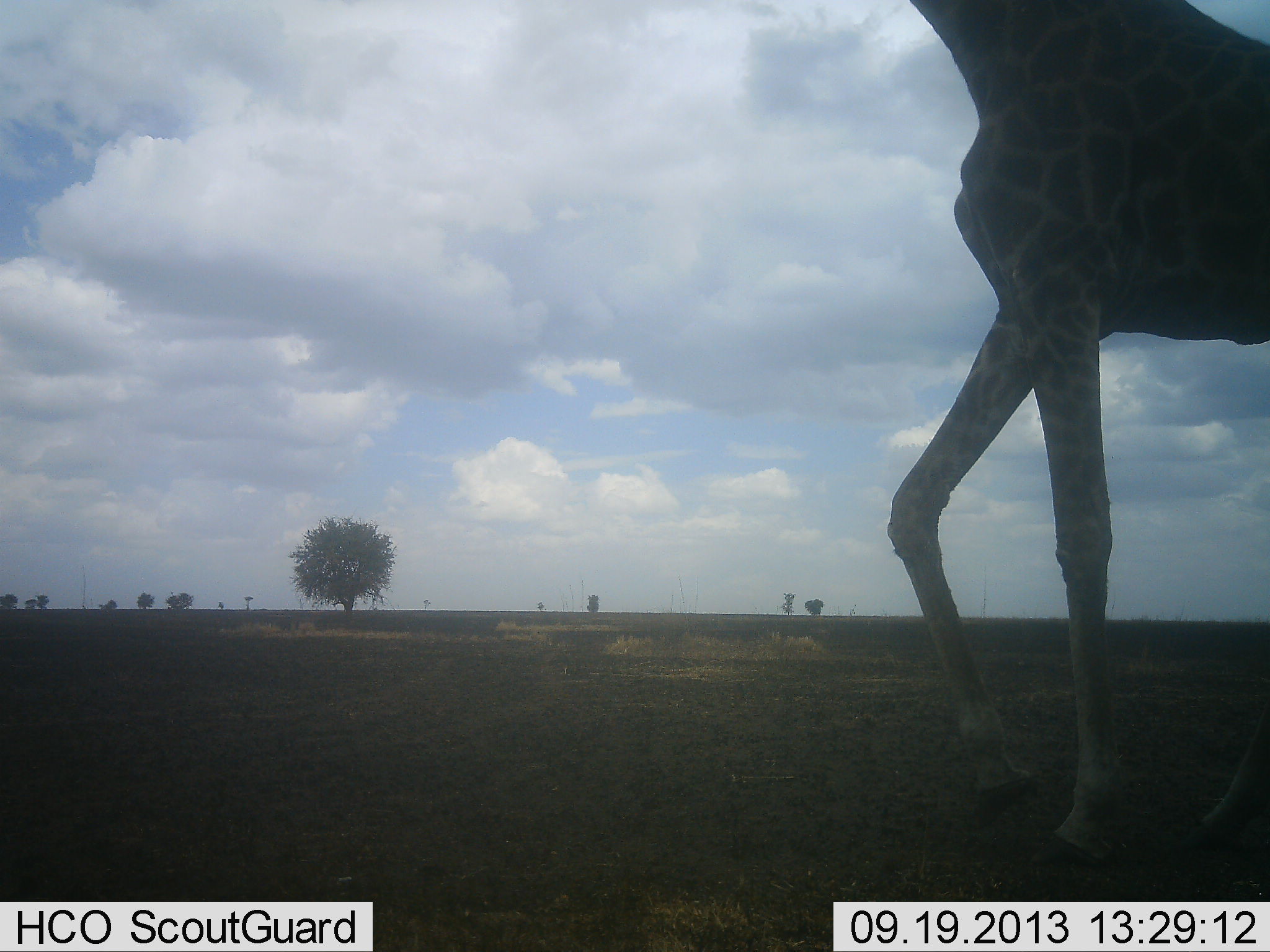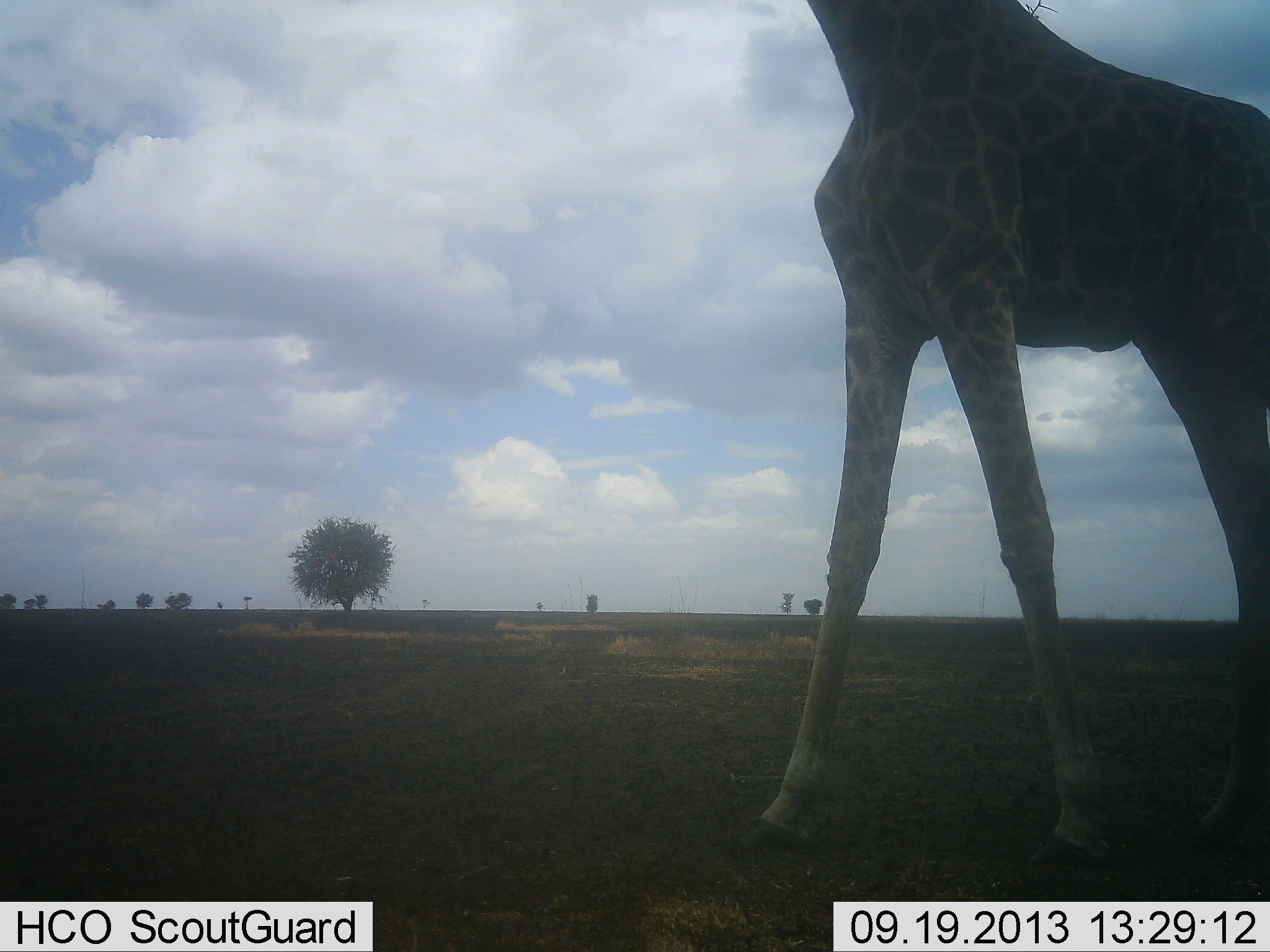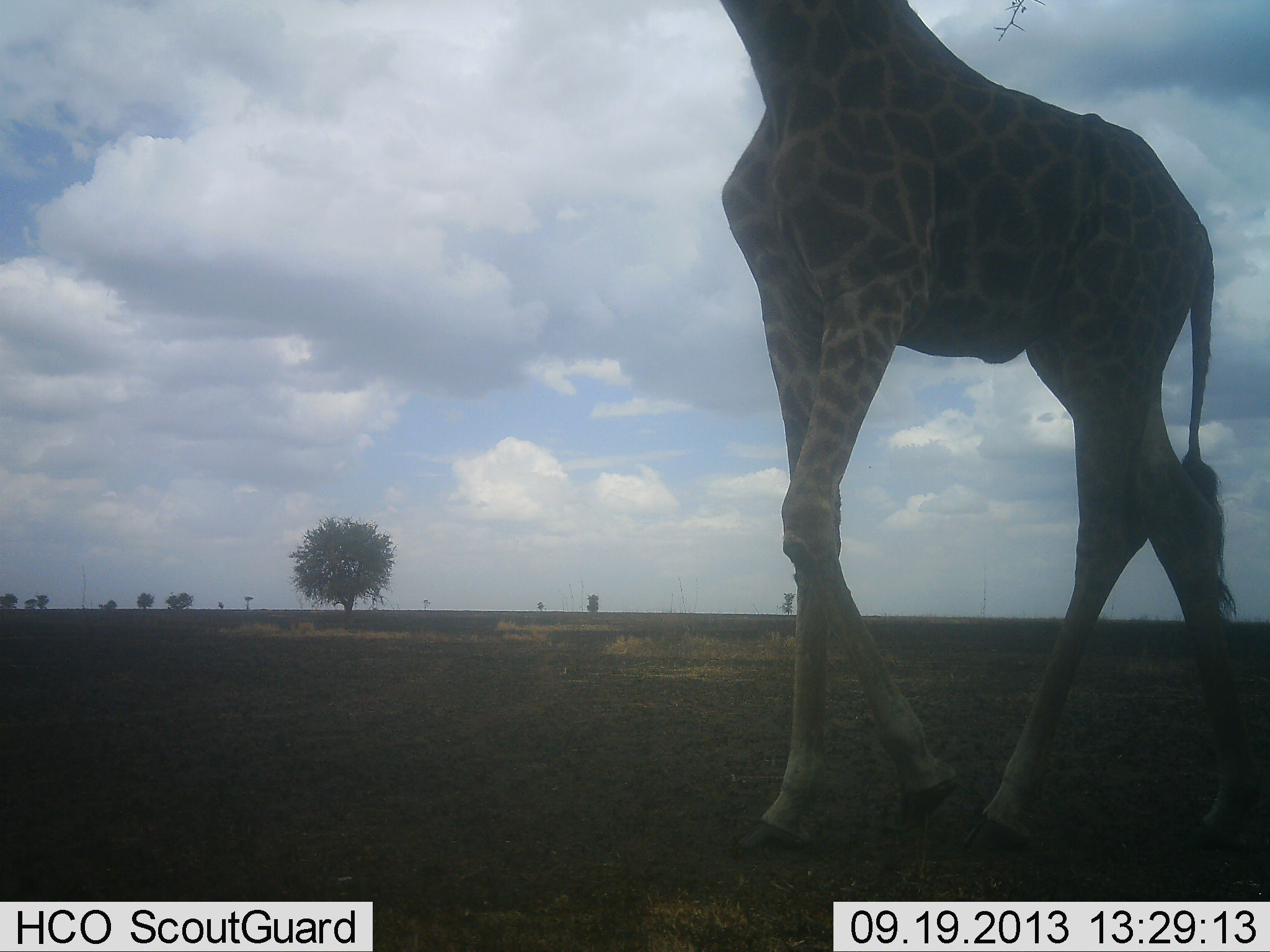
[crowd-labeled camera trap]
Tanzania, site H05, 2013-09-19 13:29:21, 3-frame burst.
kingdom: Animalia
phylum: Chordata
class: Mammalia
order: Artiodactyla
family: Giraffidae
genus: Giraffa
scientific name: Giraffa camelopardalis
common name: giraffe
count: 1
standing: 25%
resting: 0%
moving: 81%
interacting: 0%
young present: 0%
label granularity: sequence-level